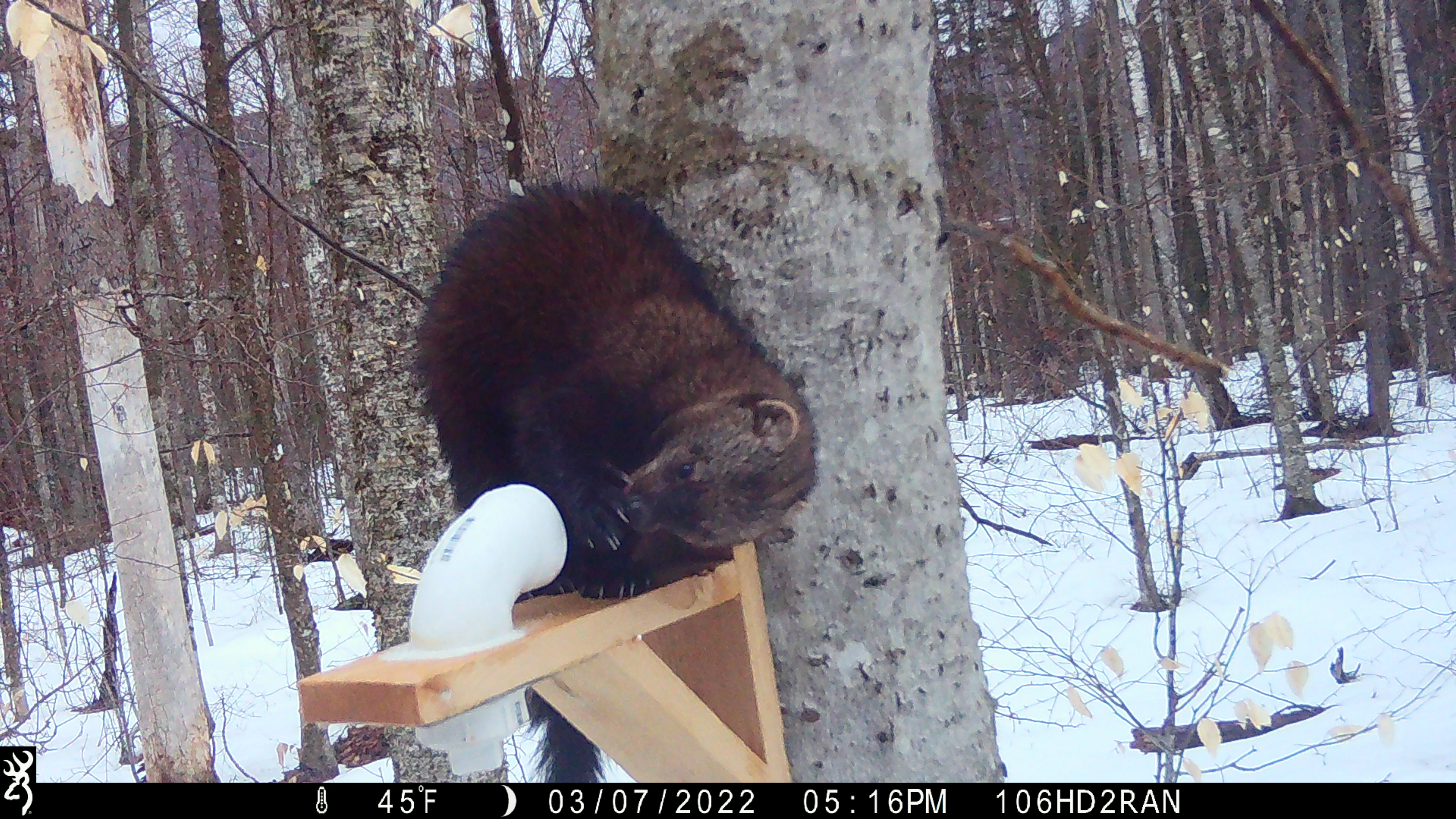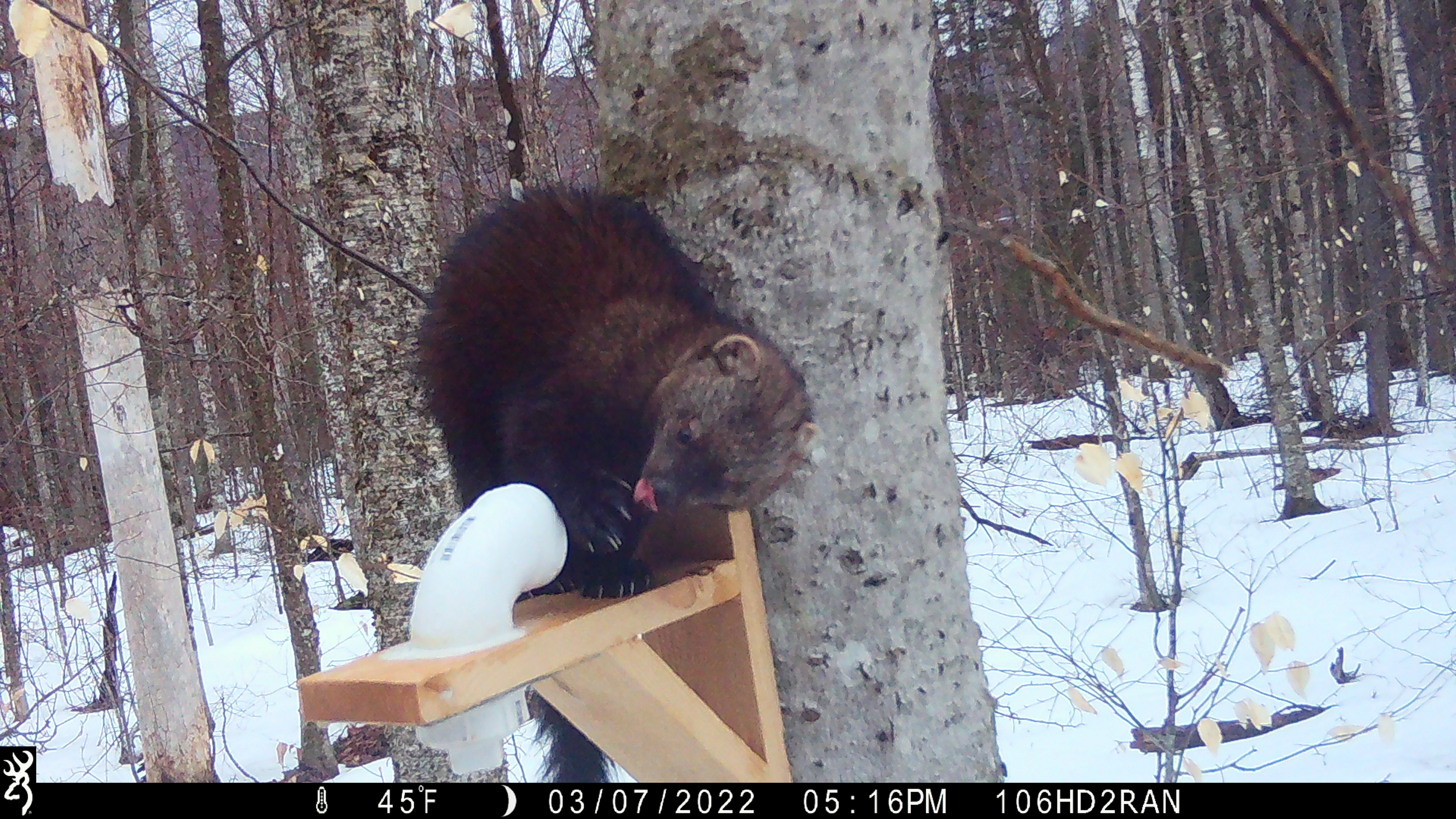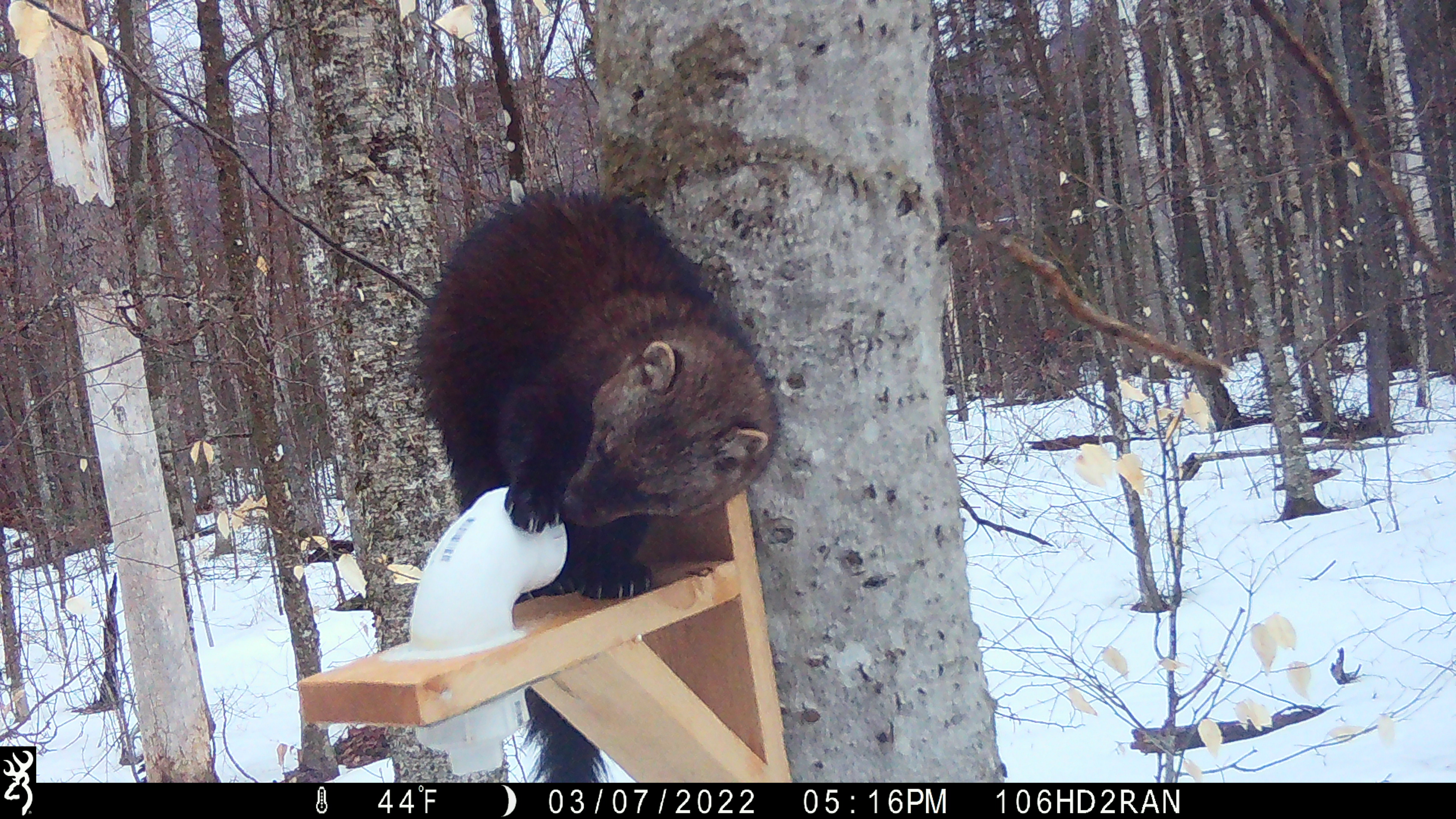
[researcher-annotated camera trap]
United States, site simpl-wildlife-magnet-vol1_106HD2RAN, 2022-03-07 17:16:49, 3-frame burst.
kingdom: Animalia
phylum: Chordata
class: Mammalia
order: Carnivora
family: Mustelidae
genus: Pekania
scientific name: Pekania pennanti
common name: fisher